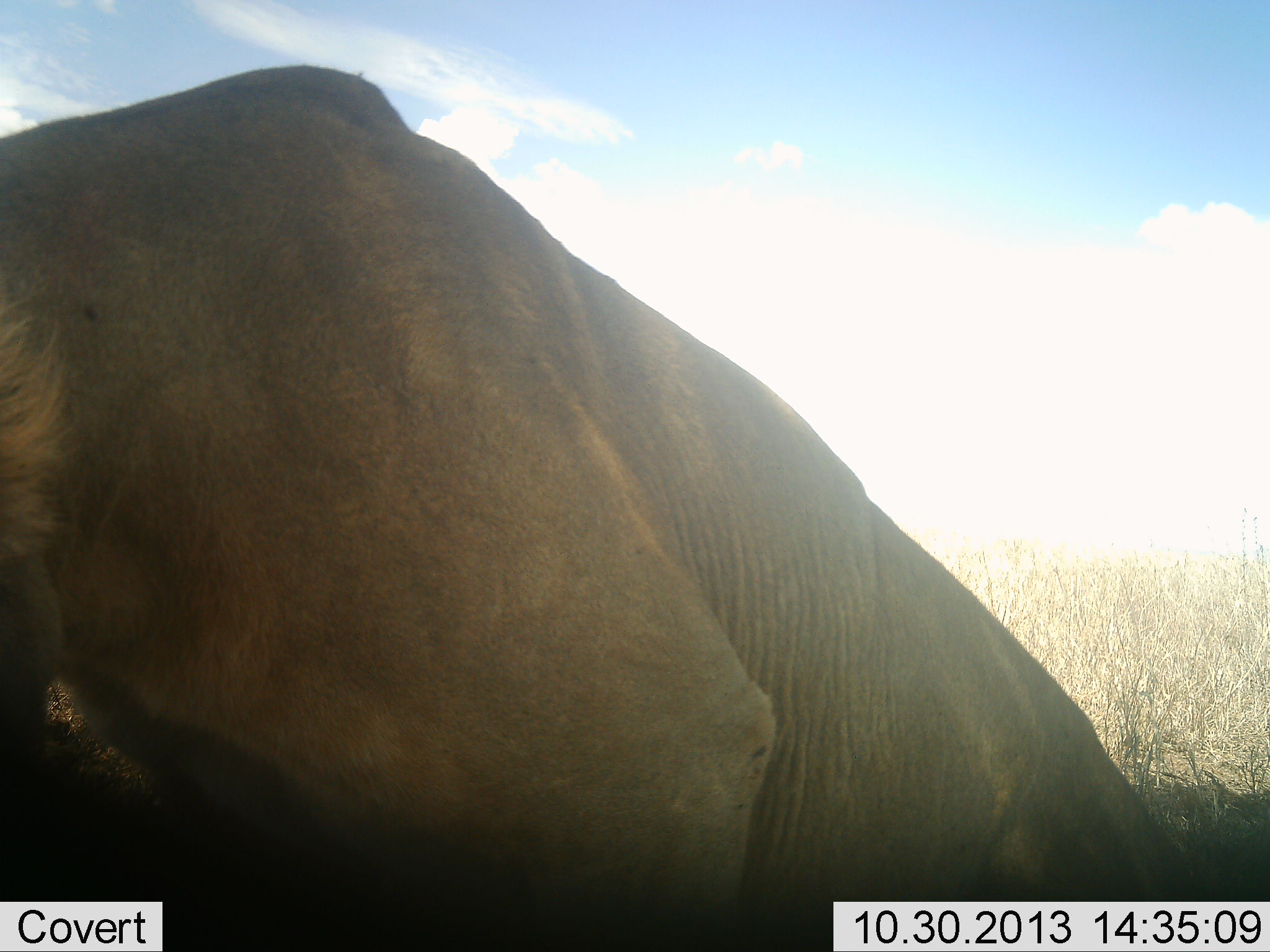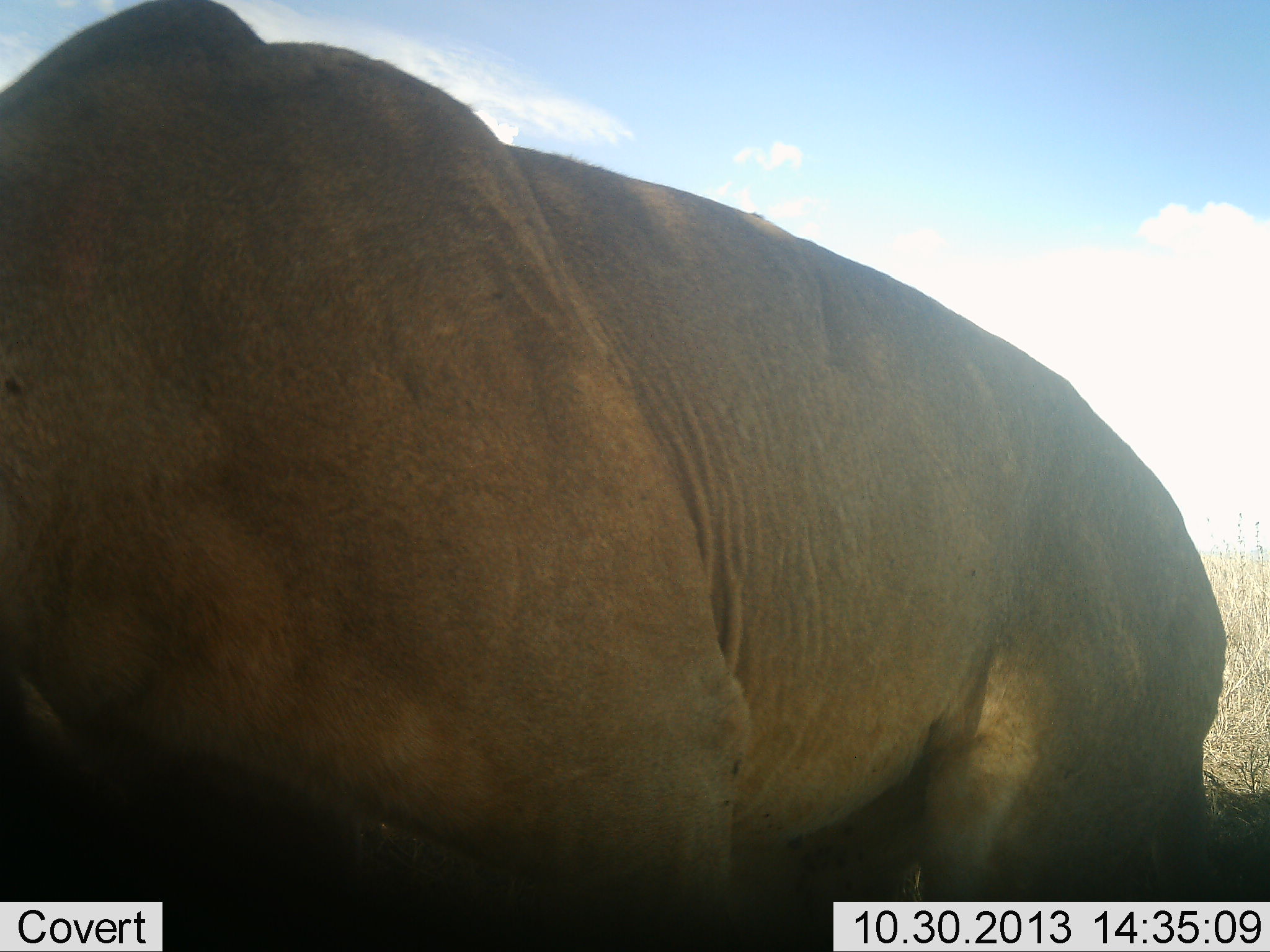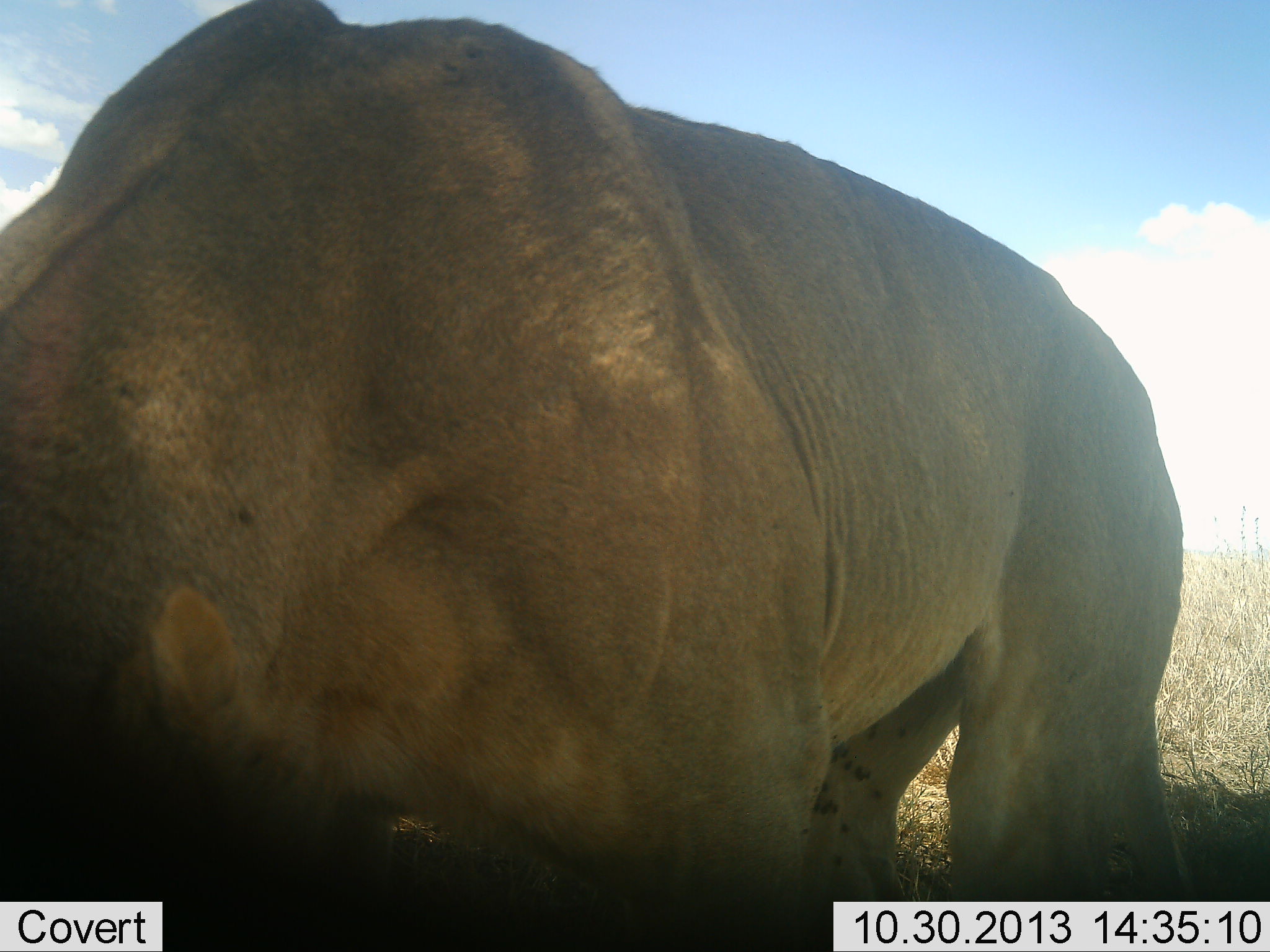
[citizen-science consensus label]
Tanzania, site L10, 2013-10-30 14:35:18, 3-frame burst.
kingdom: Animalia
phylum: Chordata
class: Mammalia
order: Carnivora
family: Felidae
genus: Panthera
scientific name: Panthera leo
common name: lion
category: lionfemale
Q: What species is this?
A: Lionfemale (lion) (Panthera leo).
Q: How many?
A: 1.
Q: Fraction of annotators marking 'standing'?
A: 43%.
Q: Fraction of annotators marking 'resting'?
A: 38%.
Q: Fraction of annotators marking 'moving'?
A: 19%.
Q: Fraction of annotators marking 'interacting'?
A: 10%.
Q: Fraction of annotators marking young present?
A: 0%.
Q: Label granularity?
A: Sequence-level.